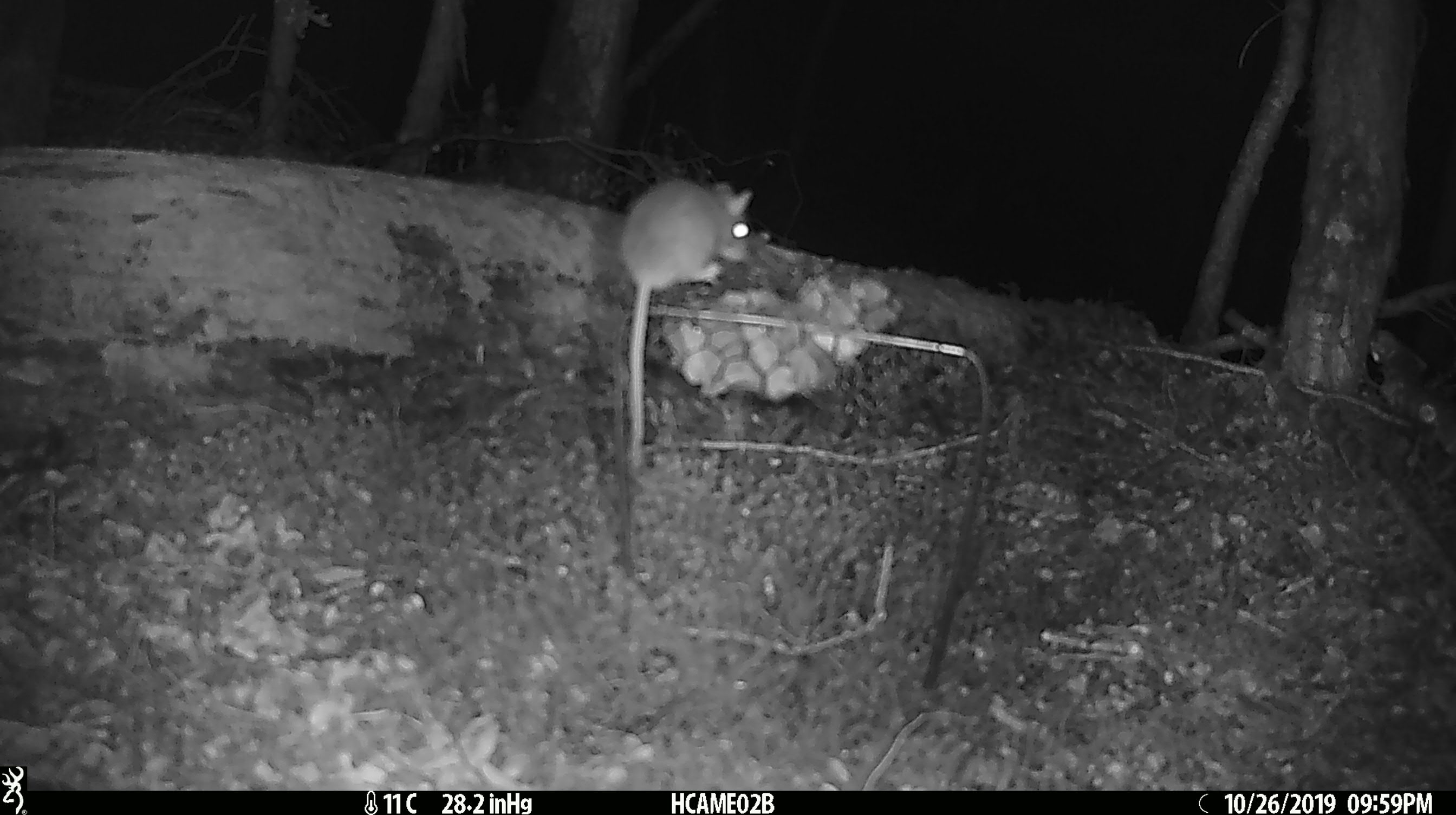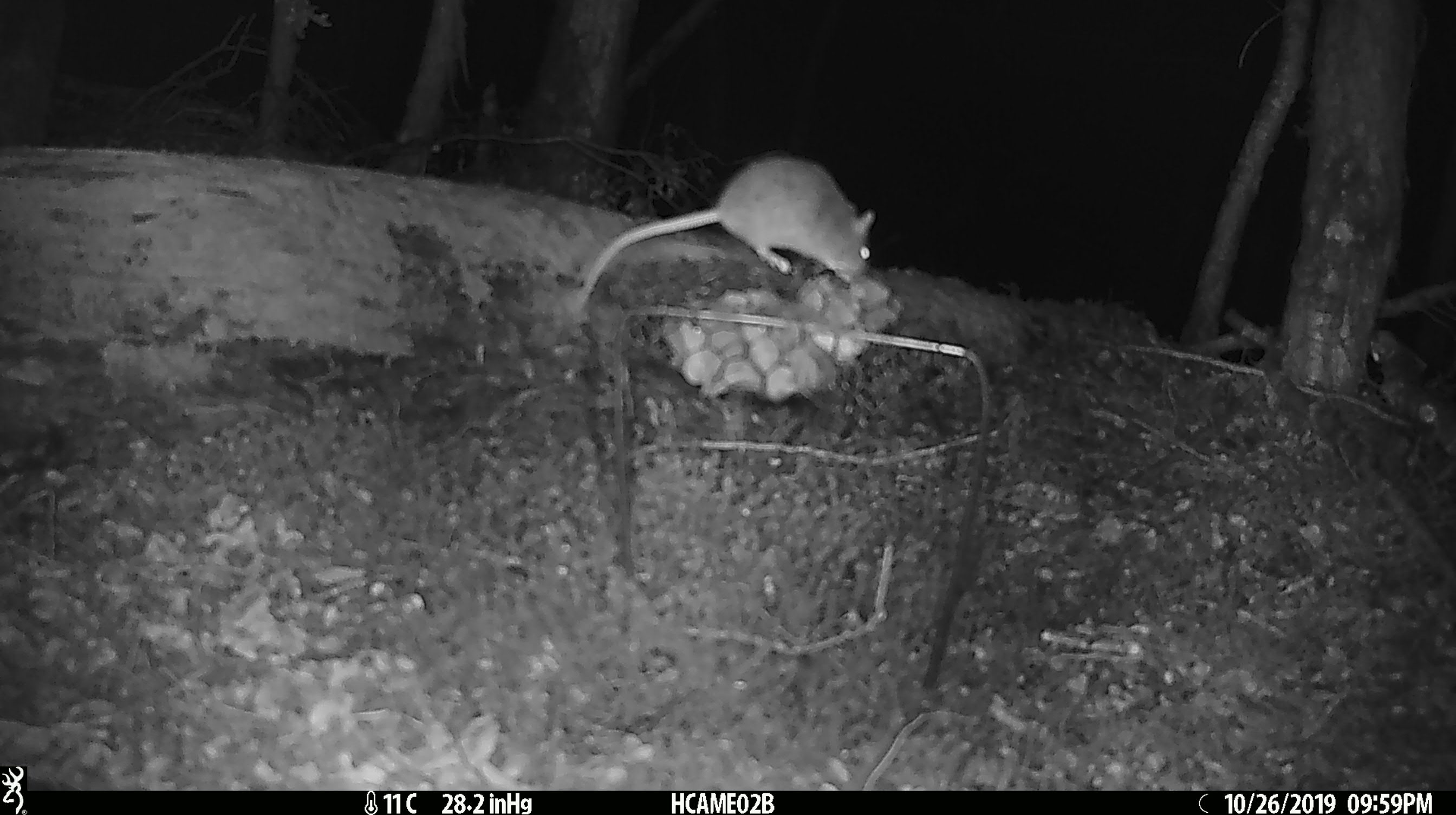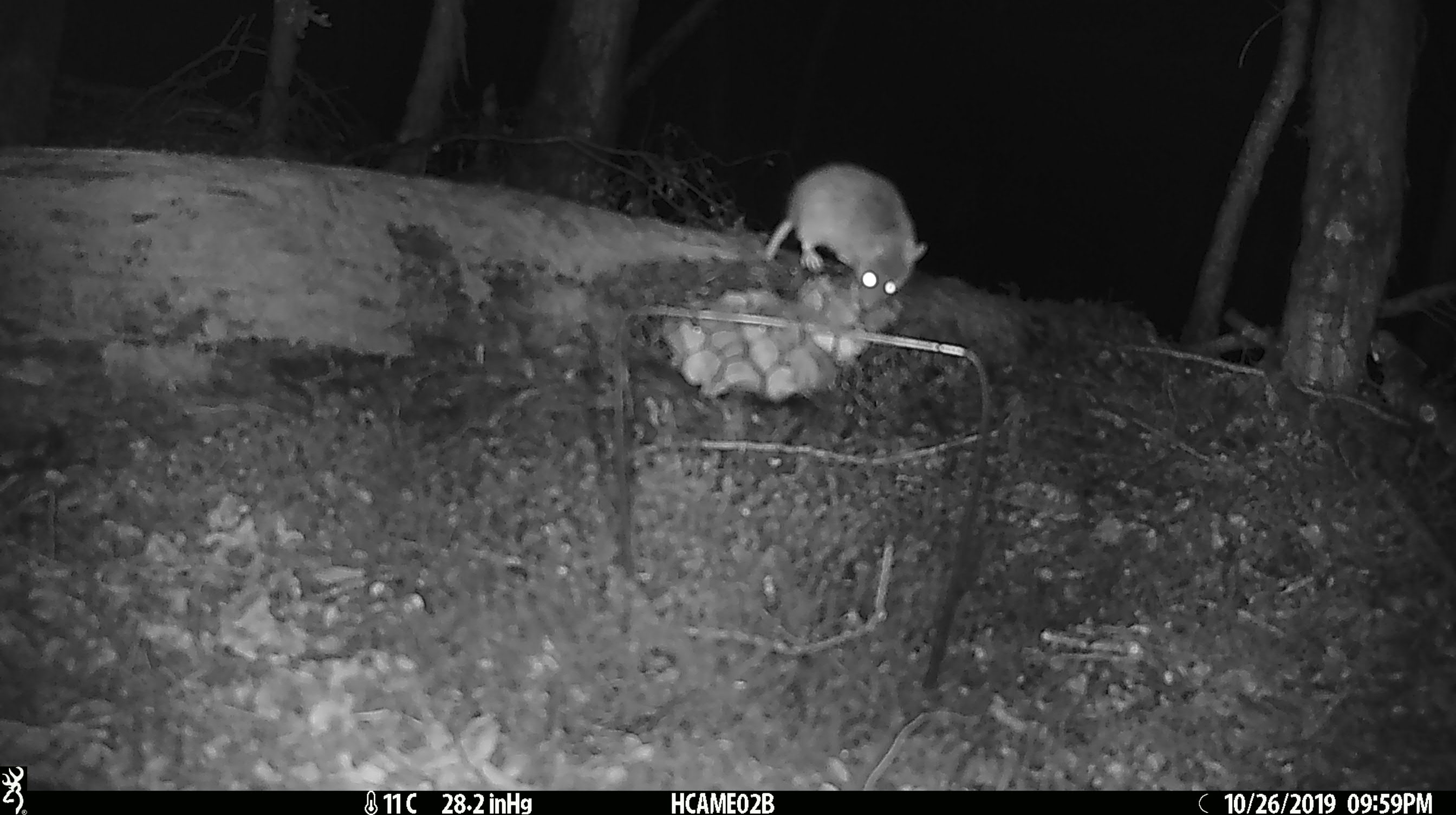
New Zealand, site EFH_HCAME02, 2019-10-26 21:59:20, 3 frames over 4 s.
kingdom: Animalia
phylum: Chordata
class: Mammalia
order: Rodentia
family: Muridae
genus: Mus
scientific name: Mus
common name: mouse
Mouse (Mus).